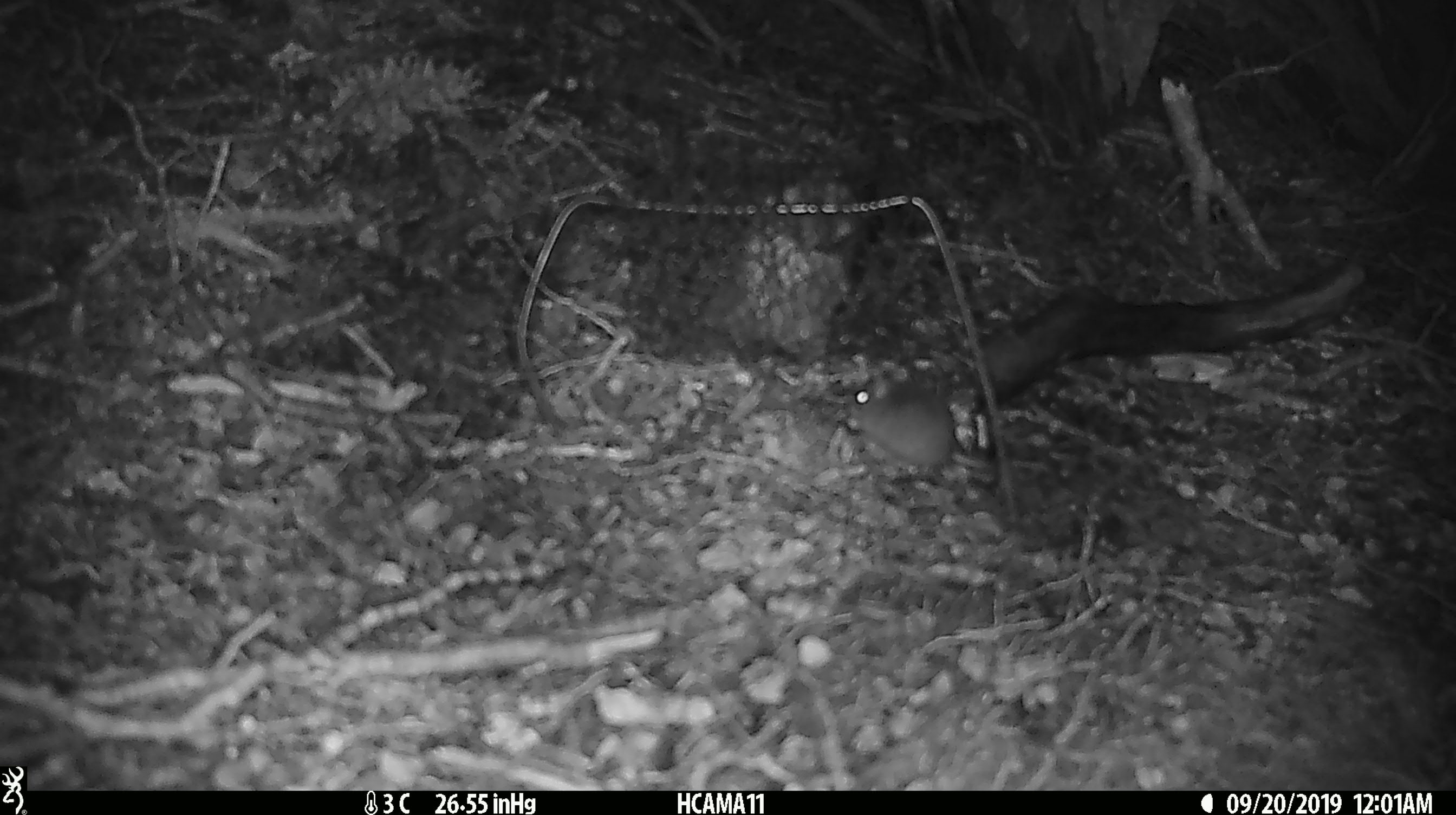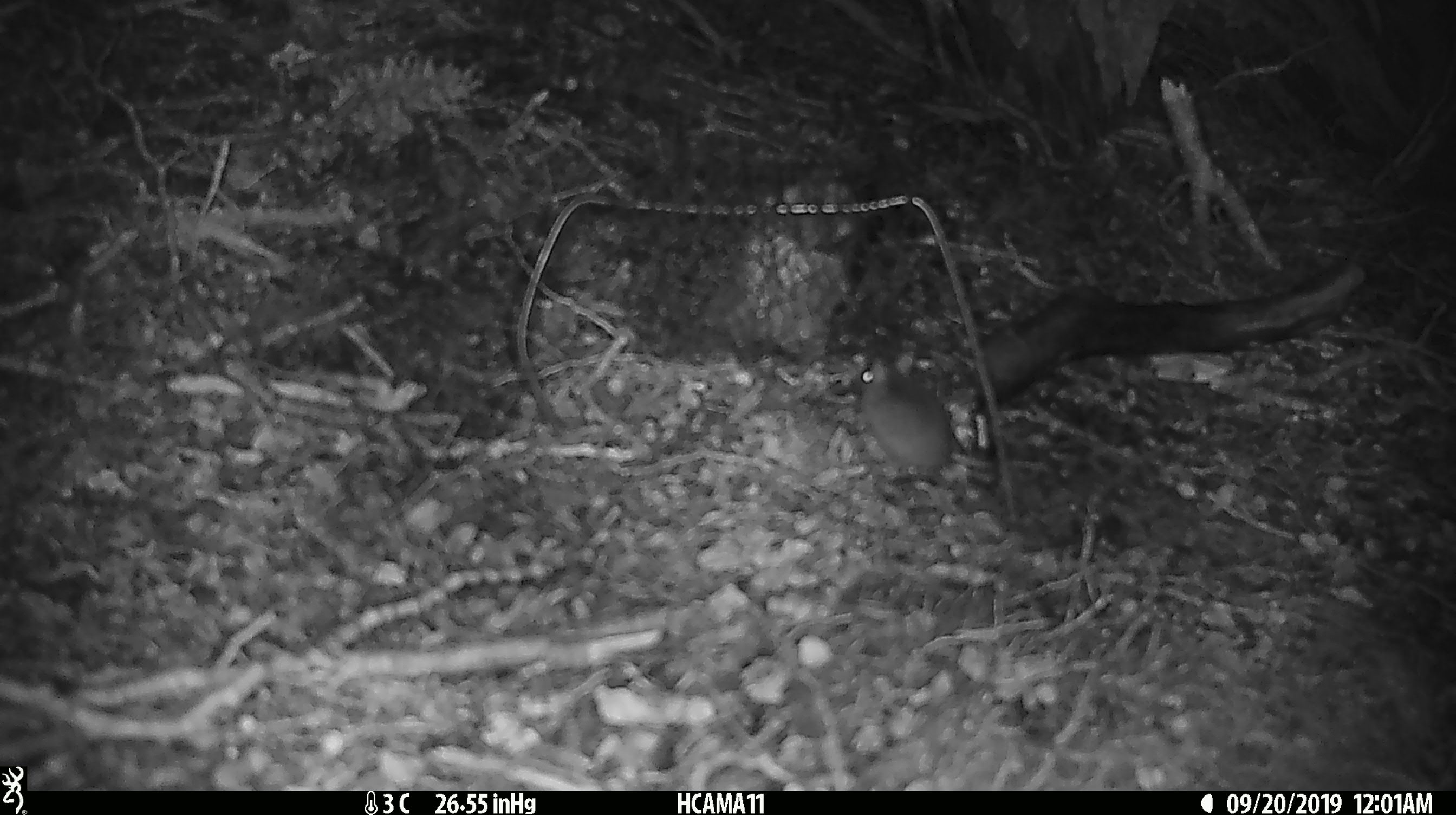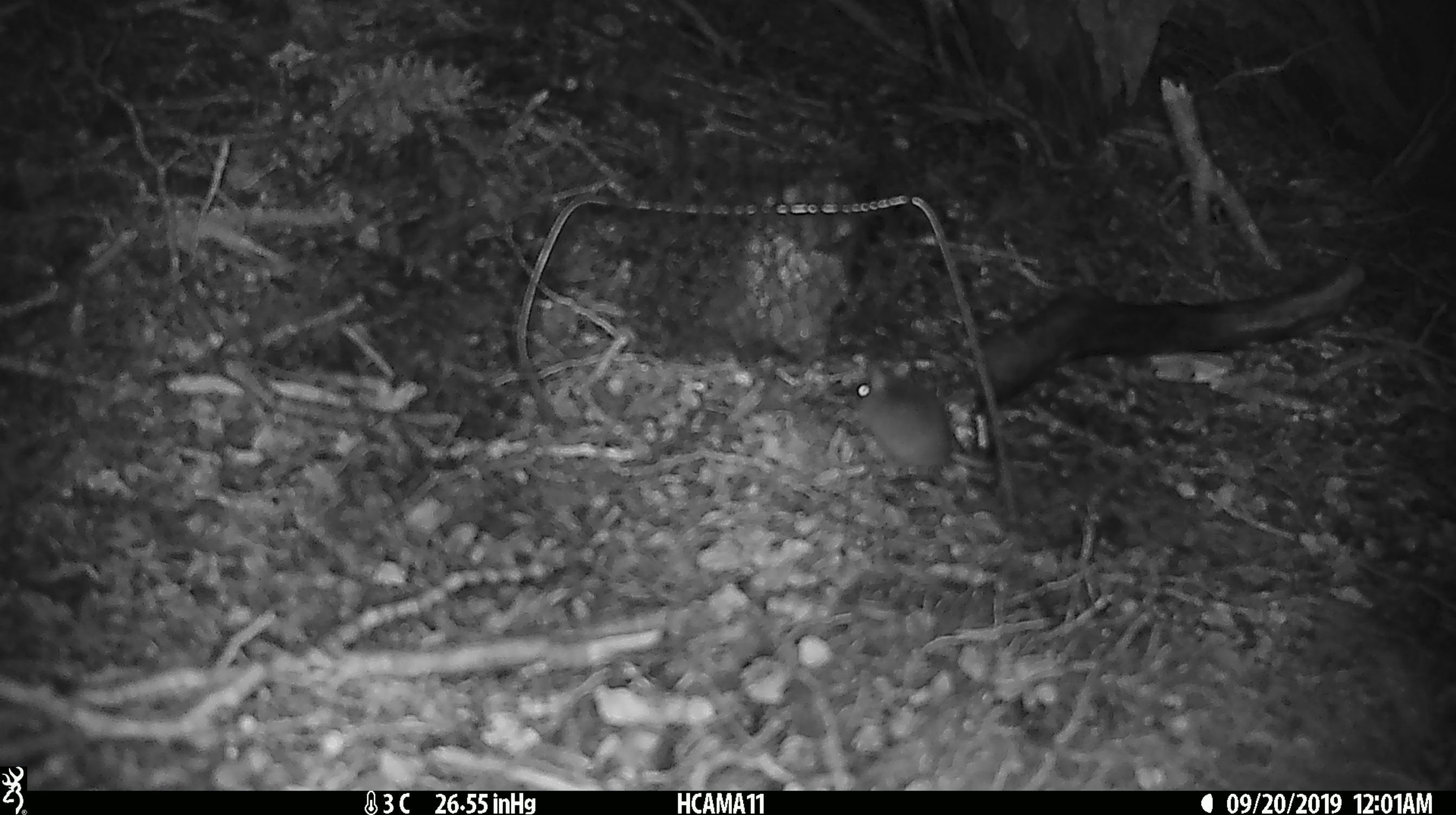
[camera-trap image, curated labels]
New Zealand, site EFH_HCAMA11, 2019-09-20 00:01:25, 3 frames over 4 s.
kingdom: Animalia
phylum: Chordata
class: Mammalia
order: Rodentia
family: Muridae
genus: Mus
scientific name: Mus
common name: mouse